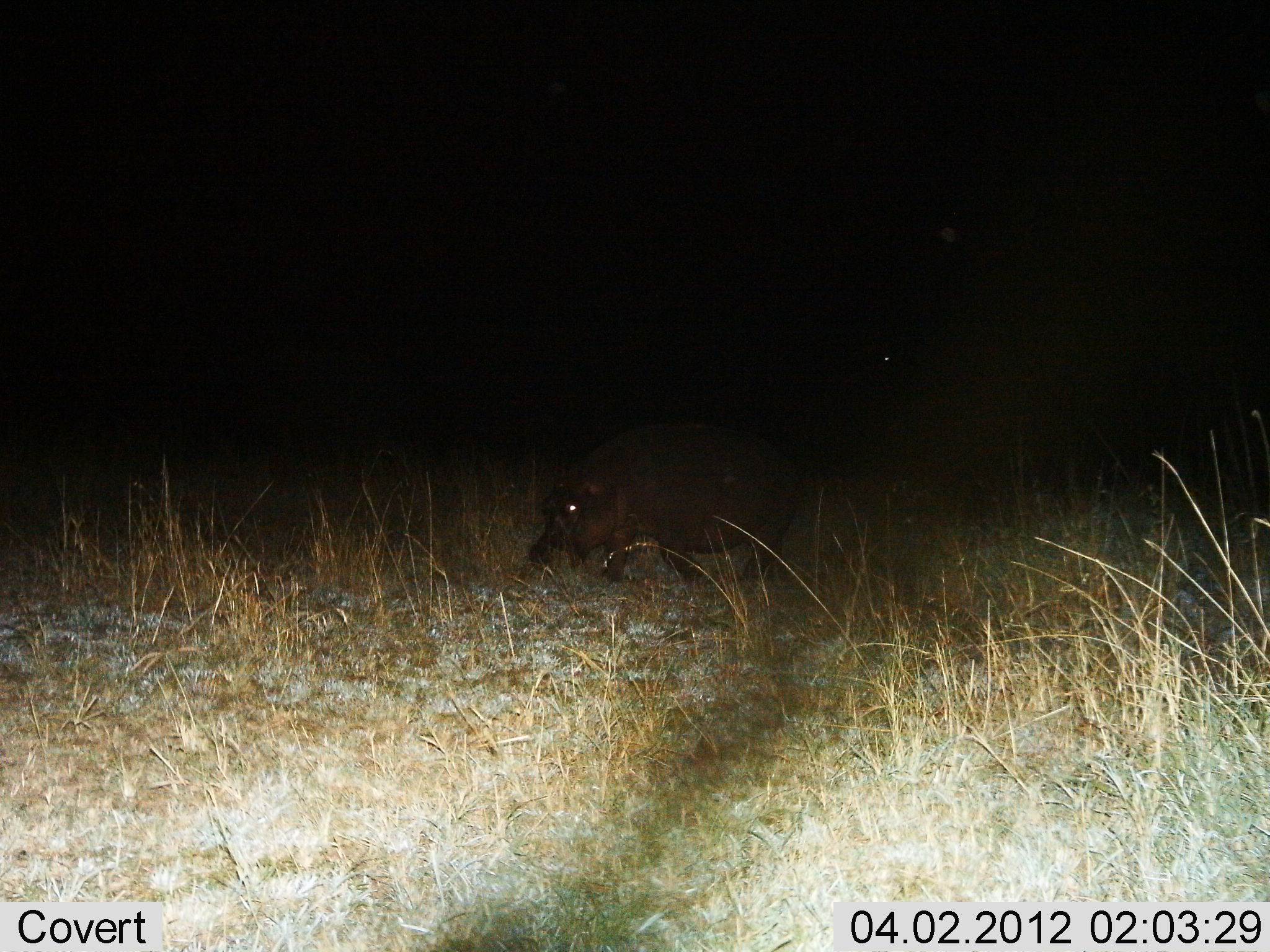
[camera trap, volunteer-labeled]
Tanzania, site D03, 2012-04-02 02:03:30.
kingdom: Animalia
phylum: Chordata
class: Mammalia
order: Artiodactyla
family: Hippopotamidae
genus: Hippopotamus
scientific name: Hippopotamus amphibius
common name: hippopotamus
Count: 1.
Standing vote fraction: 33%.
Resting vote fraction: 0%.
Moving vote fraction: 33%.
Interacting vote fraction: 0%.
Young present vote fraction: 0%.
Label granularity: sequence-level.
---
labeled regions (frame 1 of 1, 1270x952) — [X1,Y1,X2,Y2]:
animal: [526,446,807,585]